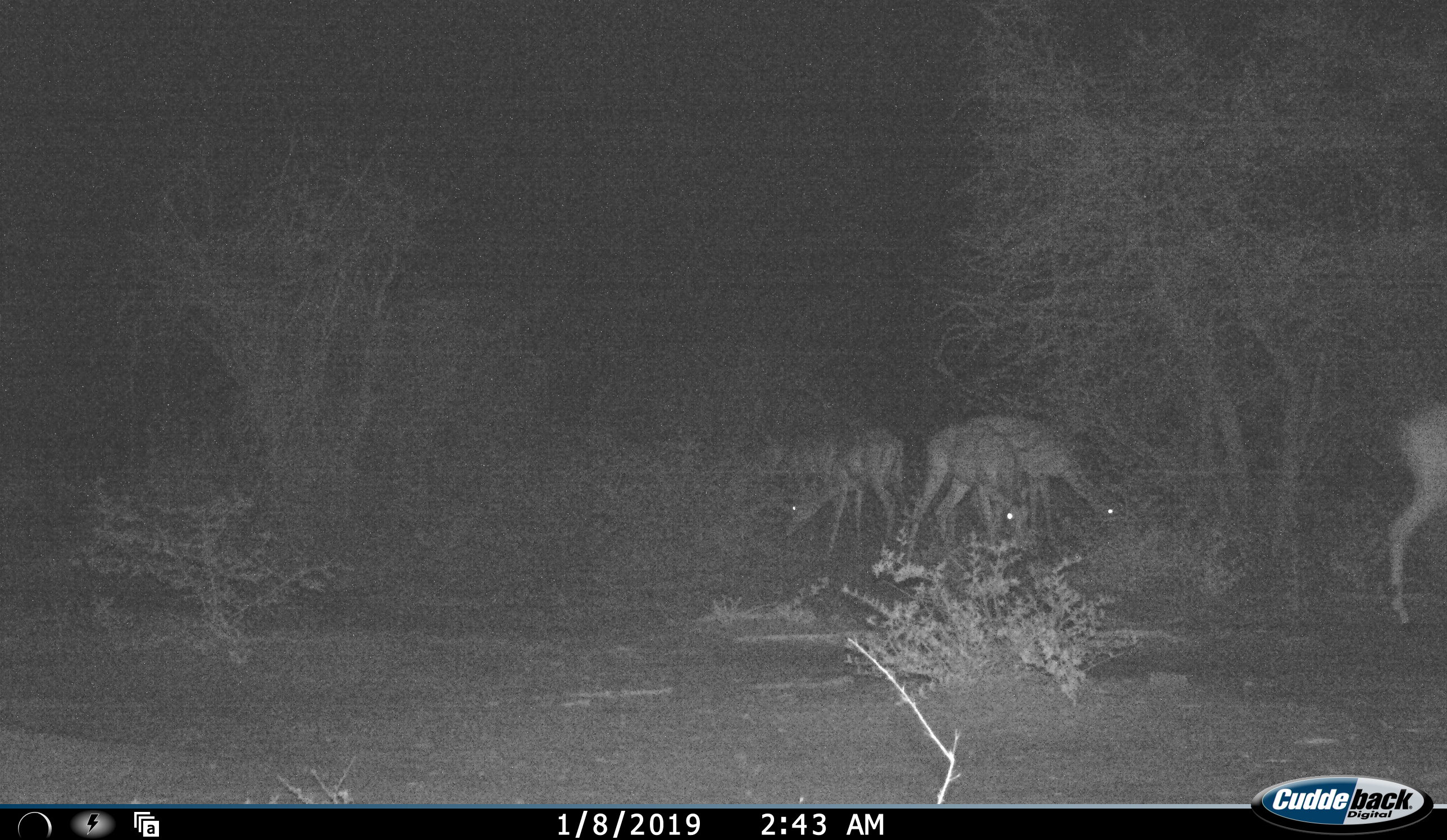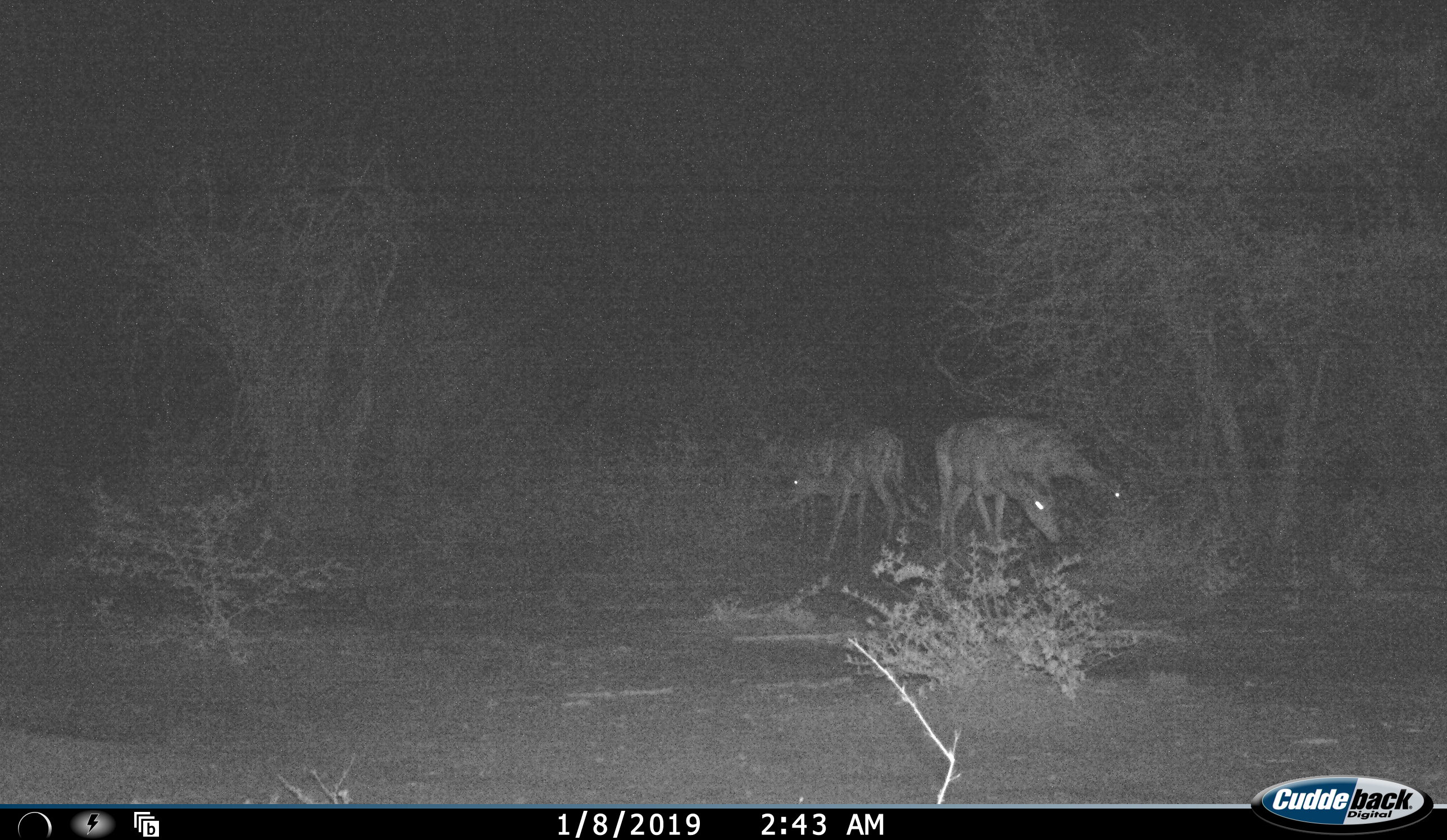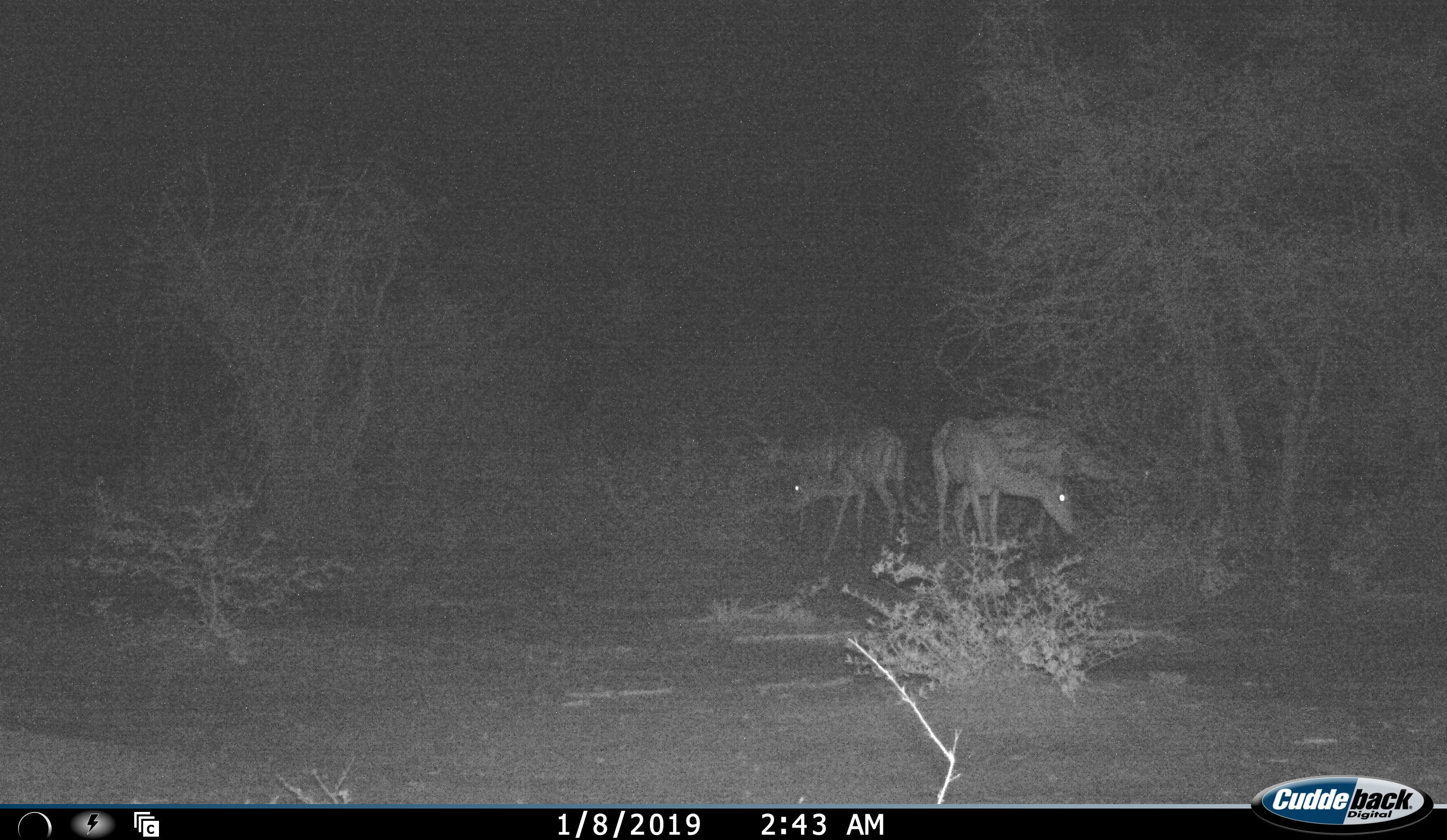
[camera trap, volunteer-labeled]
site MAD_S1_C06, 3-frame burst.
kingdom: Animalia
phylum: Chordata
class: Mammalia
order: Artiodactyla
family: Bovidae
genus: Aepyceros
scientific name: Aepyceros melampus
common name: impala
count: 5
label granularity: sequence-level